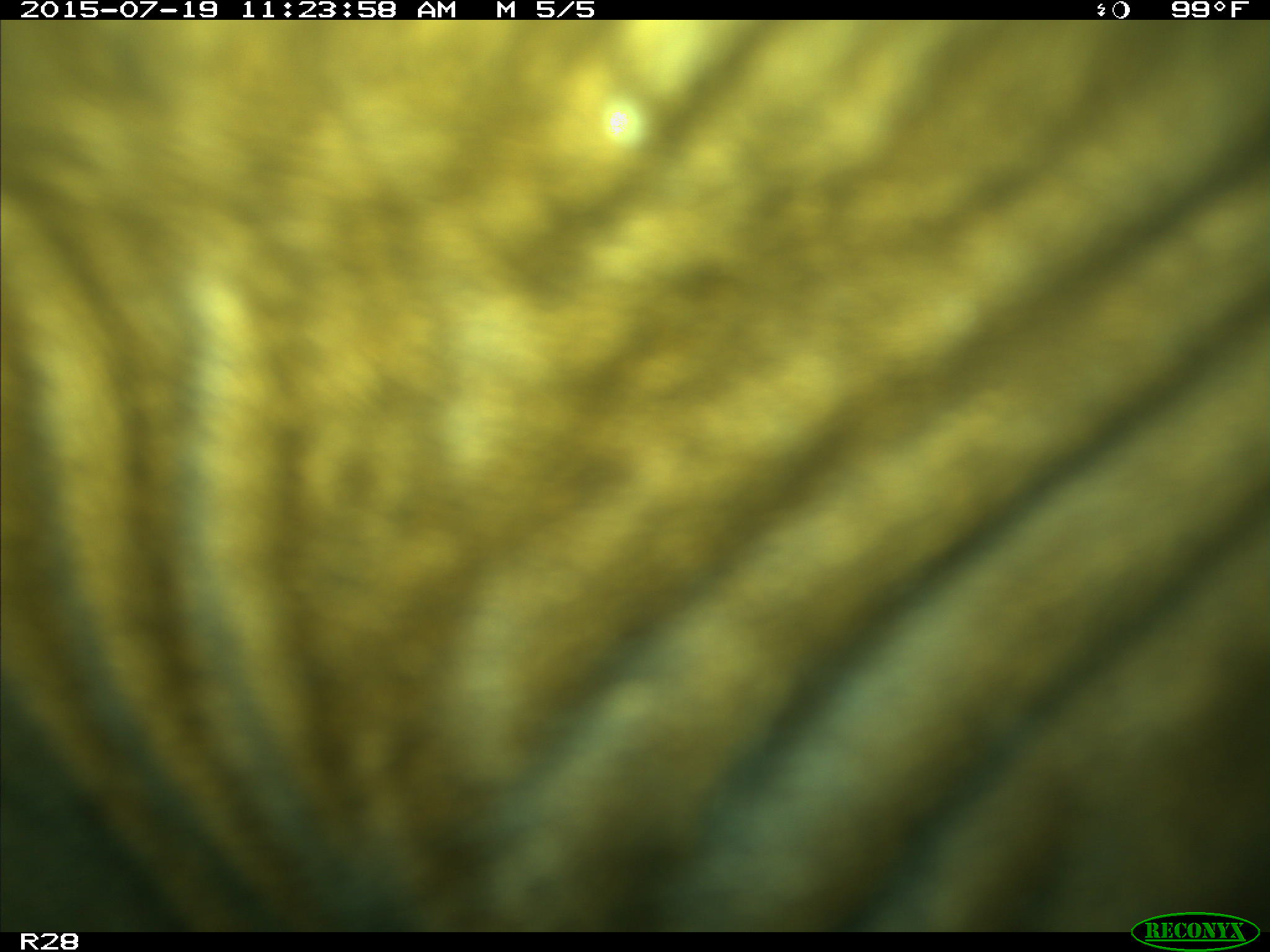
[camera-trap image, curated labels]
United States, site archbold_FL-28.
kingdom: Animalia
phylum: Chordata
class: Mammalia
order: Artiodactyla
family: Bovidae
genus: Bos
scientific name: Bos taurus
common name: domestic cow